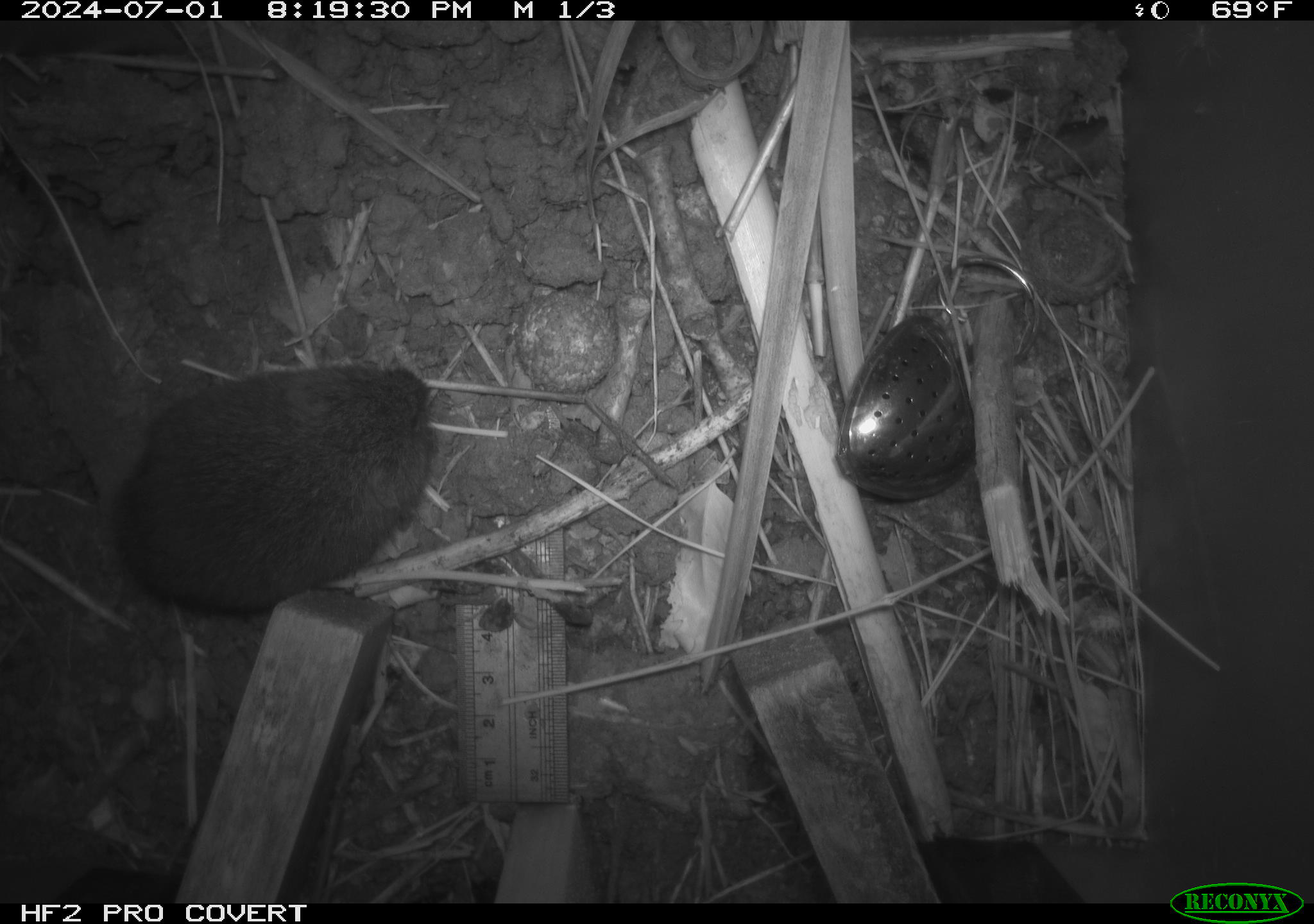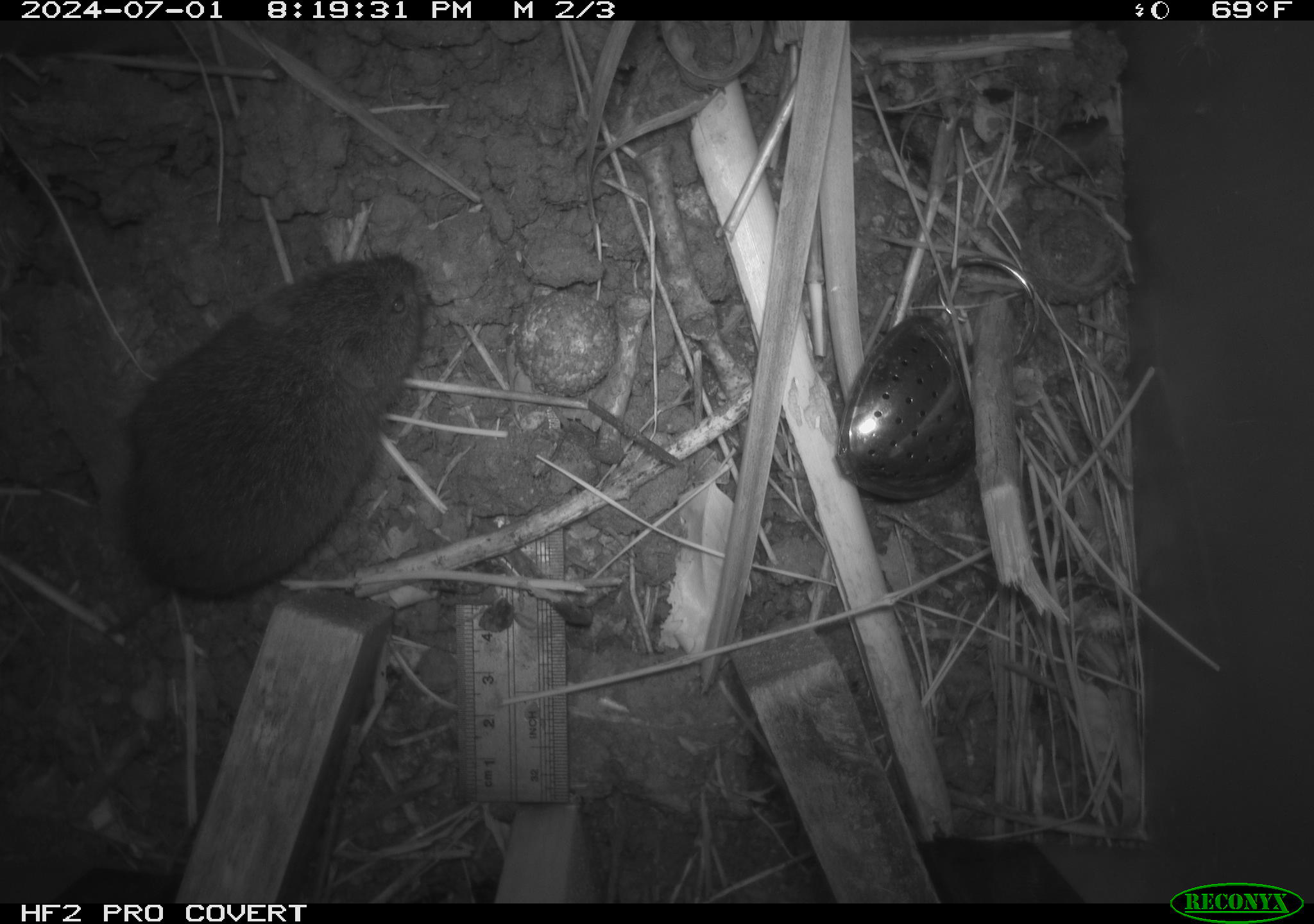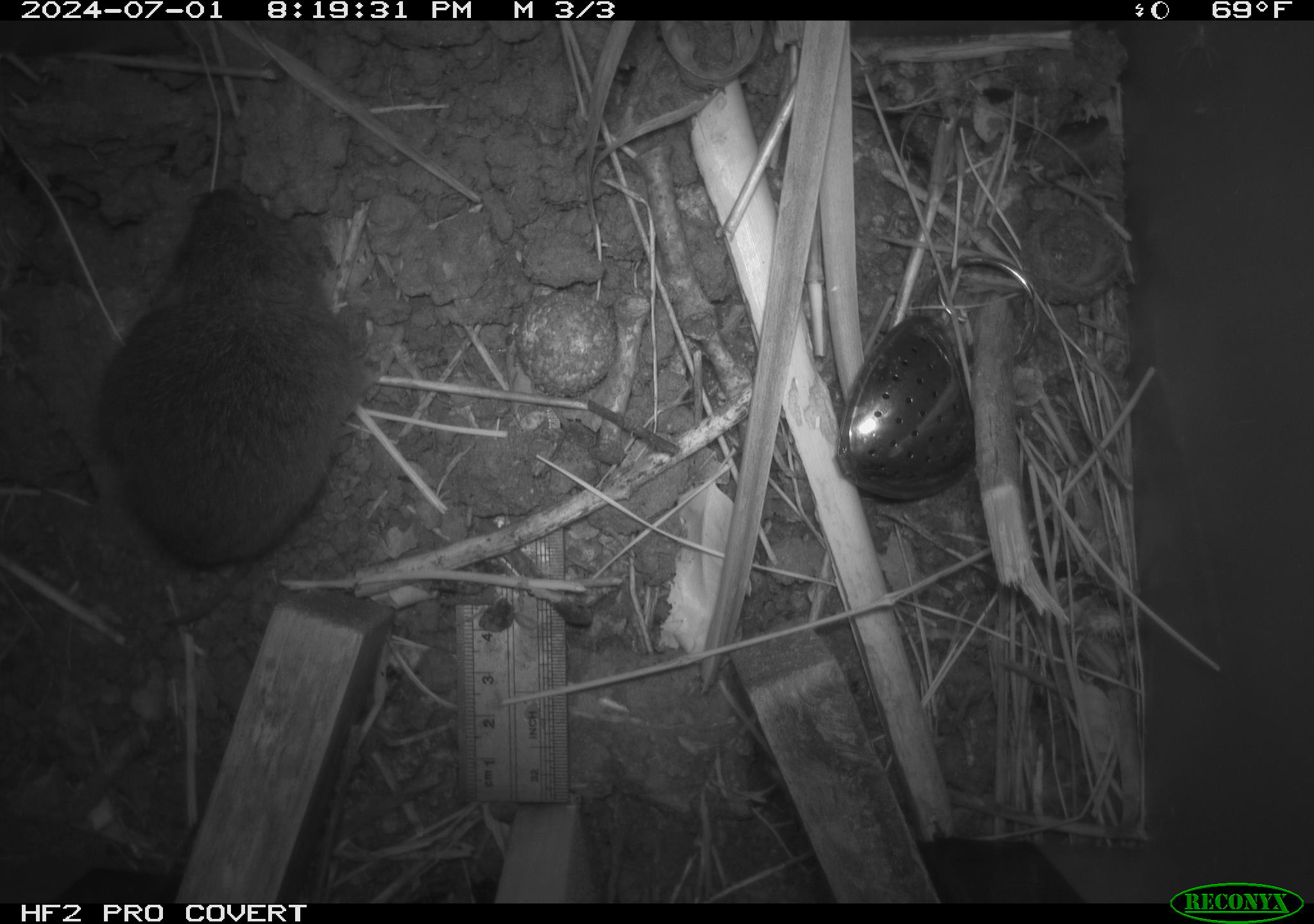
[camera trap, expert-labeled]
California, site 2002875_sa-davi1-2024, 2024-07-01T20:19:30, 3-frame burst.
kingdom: Animalia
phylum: Chordata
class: Mammalia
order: Rodentia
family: Cricetidae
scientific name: Arvicolinae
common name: voles, lemmings, and muskrats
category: arvicolinae subfamily